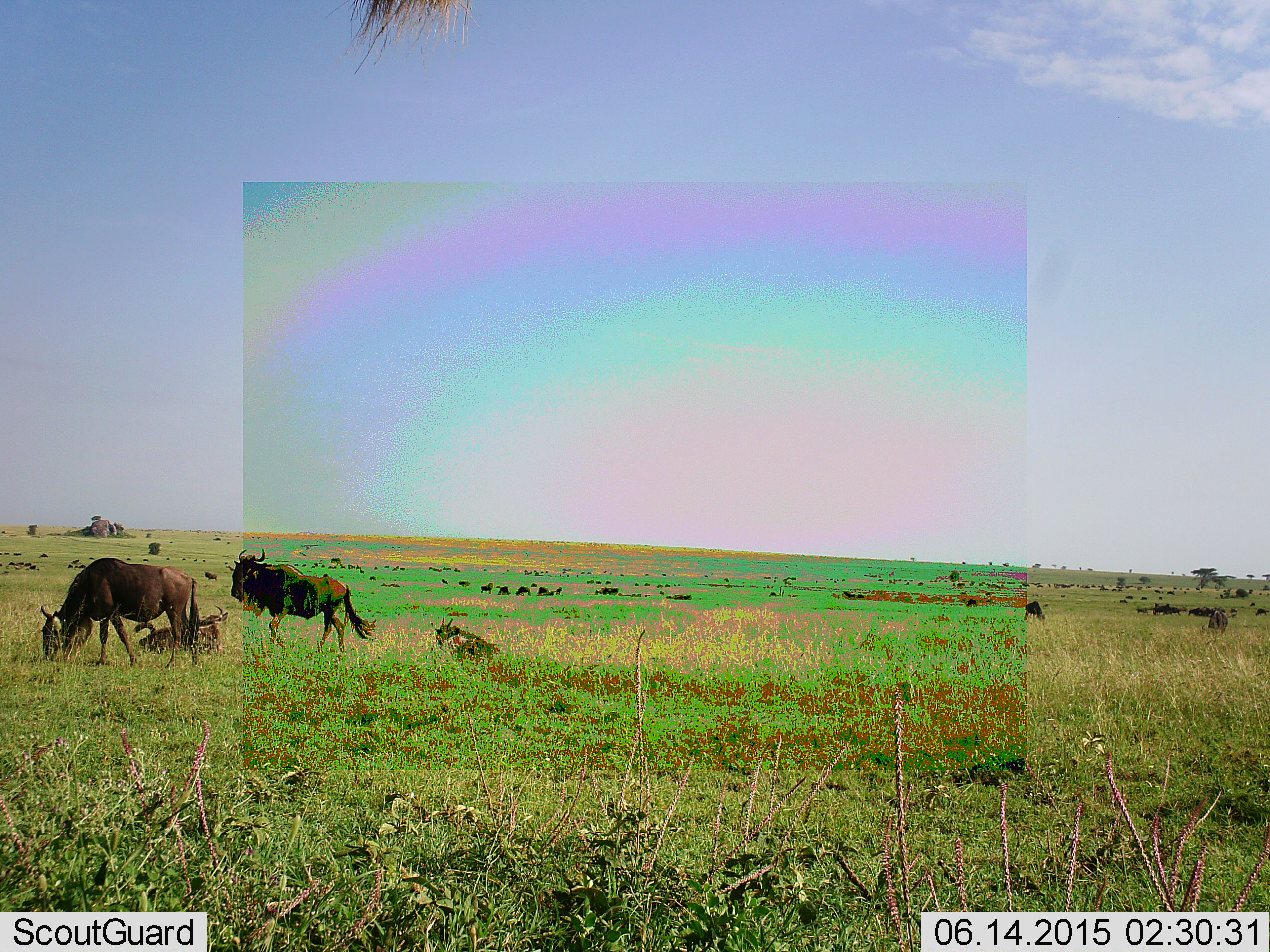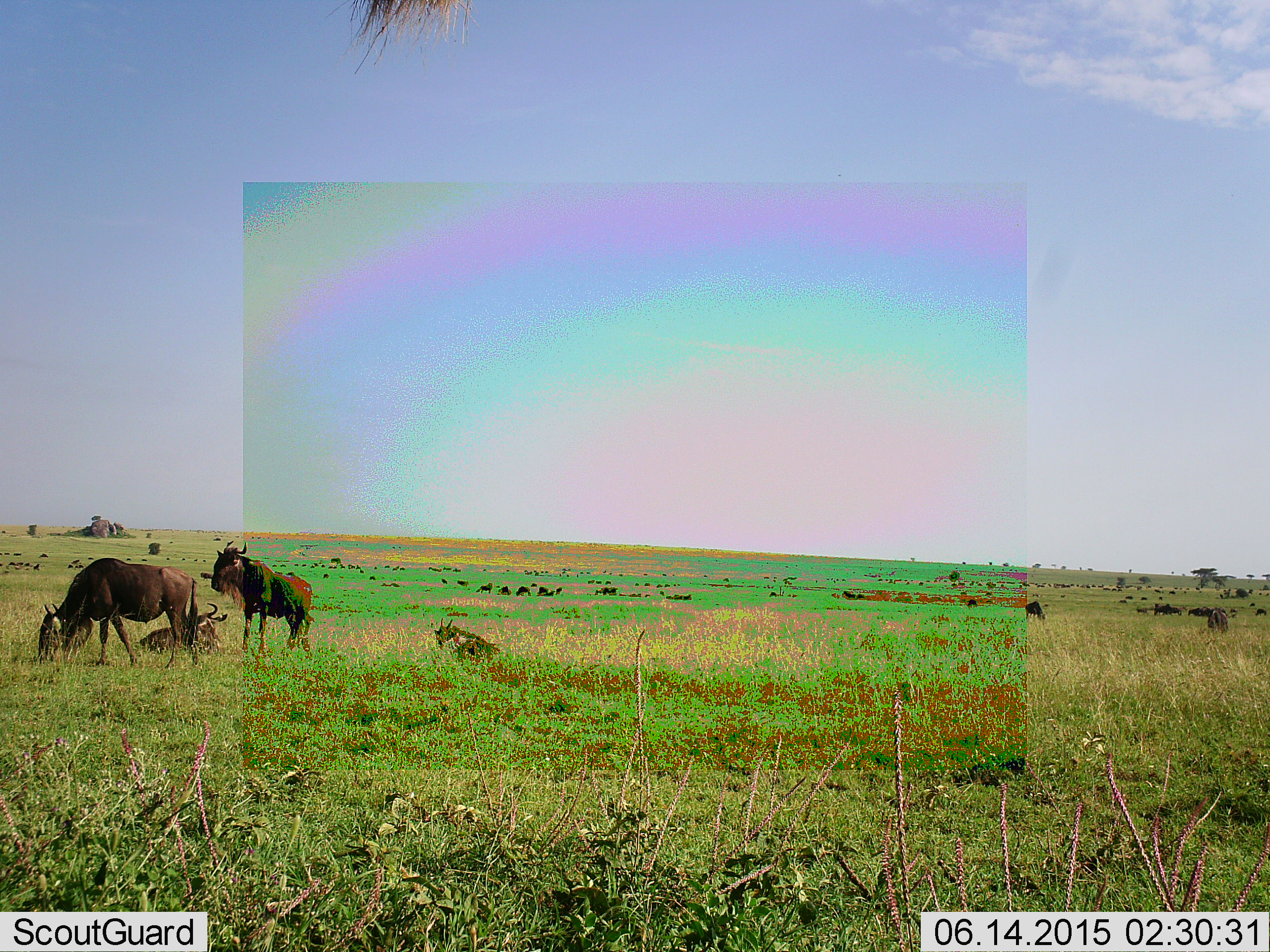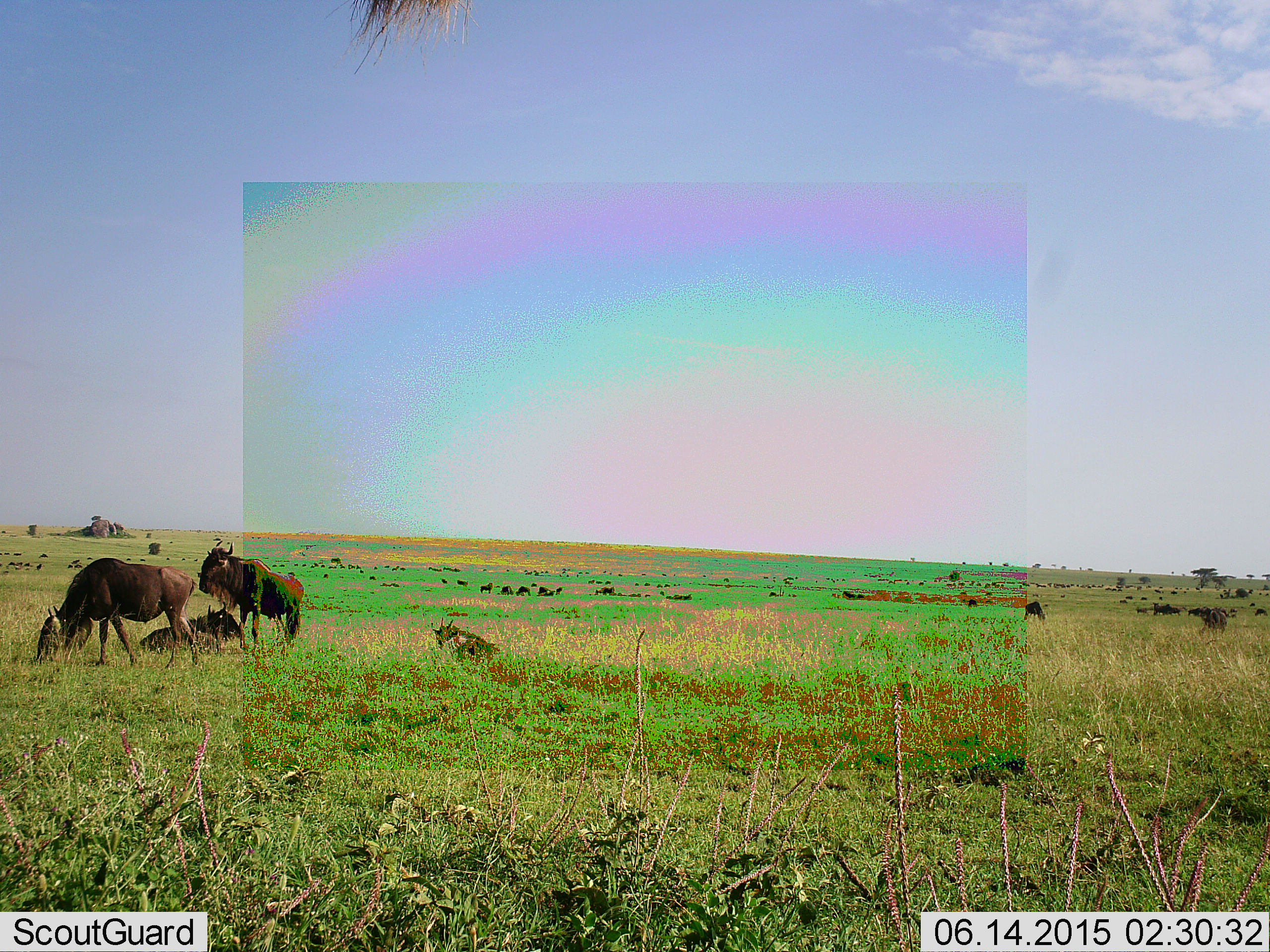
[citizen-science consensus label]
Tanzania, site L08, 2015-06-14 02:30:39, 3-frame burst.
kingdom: Animalia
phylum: Chordata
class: Mammalia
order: Artiodactyla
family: Bovidae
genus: Connochaetes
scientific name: Connochaetes taurinus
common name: blue wildebeest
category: wildebeest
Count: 11-50.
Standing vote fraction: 80%.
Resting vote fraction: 100%.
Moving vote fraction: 50%.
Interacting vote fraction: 10%.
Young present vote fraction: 10%.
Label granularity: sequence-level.